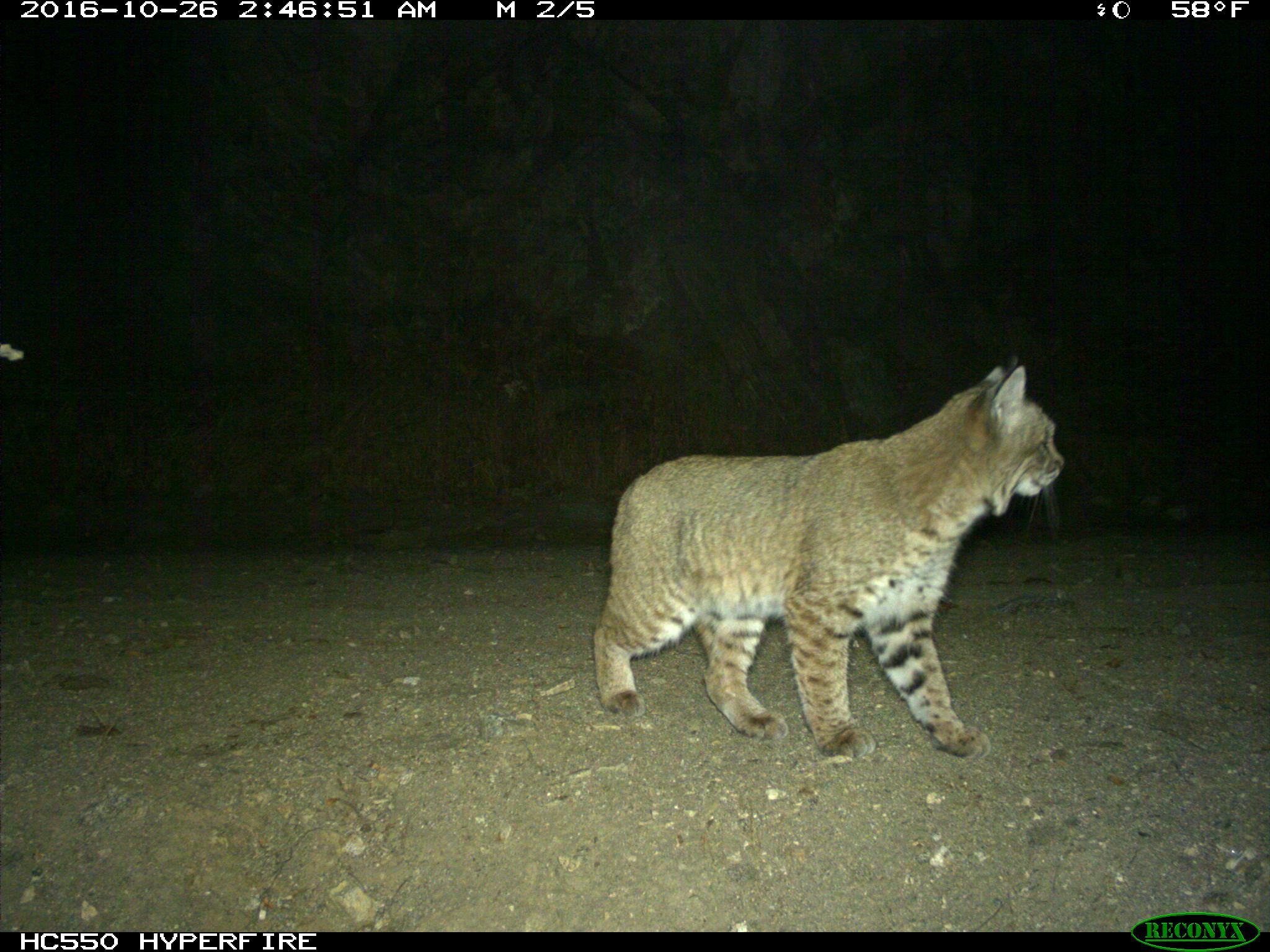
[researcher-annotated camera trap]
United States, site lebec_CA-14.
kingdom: Animalia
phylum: Chordata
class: Mammalia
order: Carnivora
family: Felidae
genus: Lynx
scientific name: Lynx rufus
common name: bobcat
Lynx rufus (bobcat).